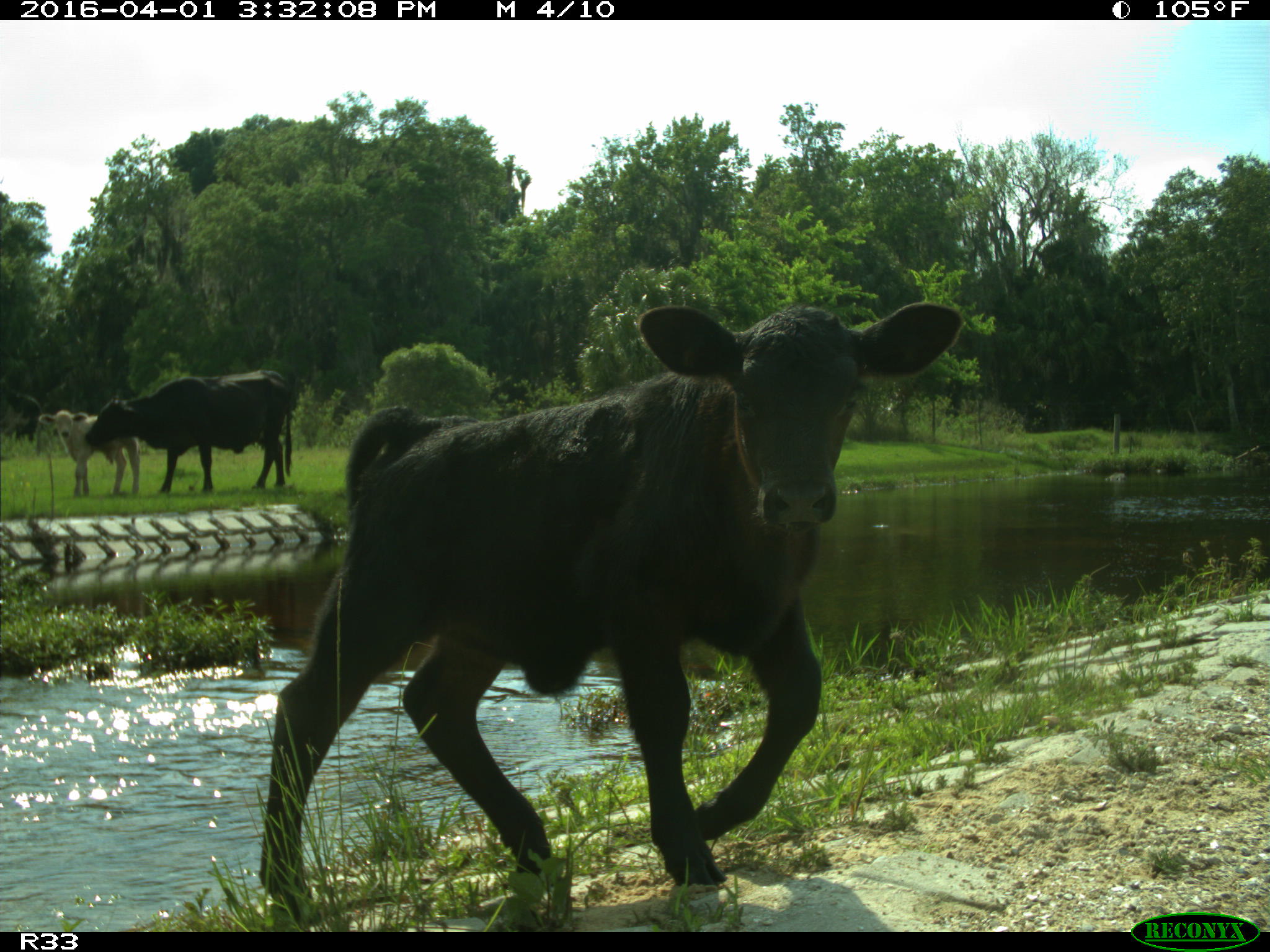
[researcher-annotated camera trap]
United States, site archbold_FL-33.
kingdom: Animalia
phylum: Chordata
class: Mammalia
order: Artiodactyla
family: Bovidae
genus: Bos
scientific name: Bos taurus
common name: domestic cow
Bos taurus (domestic cow).